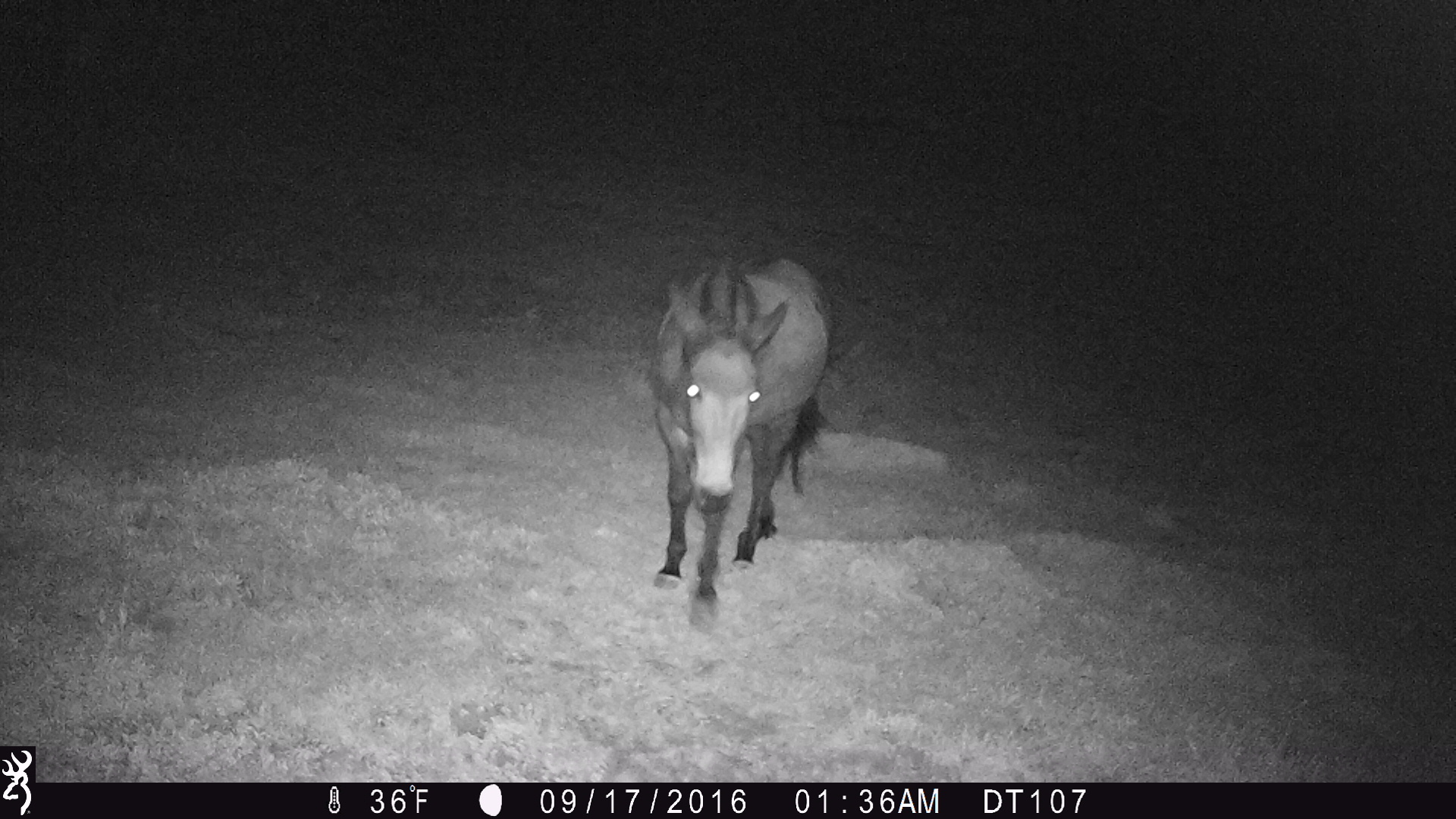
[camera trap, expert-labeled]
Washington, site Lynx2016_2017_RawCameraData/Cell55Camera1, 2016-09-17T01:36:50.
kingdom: Animalia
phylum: Chordata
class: Mammalia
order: Perissodactyla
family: Equidae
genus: Equus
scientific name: Equus caballus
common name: domestic horse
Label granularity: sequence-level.